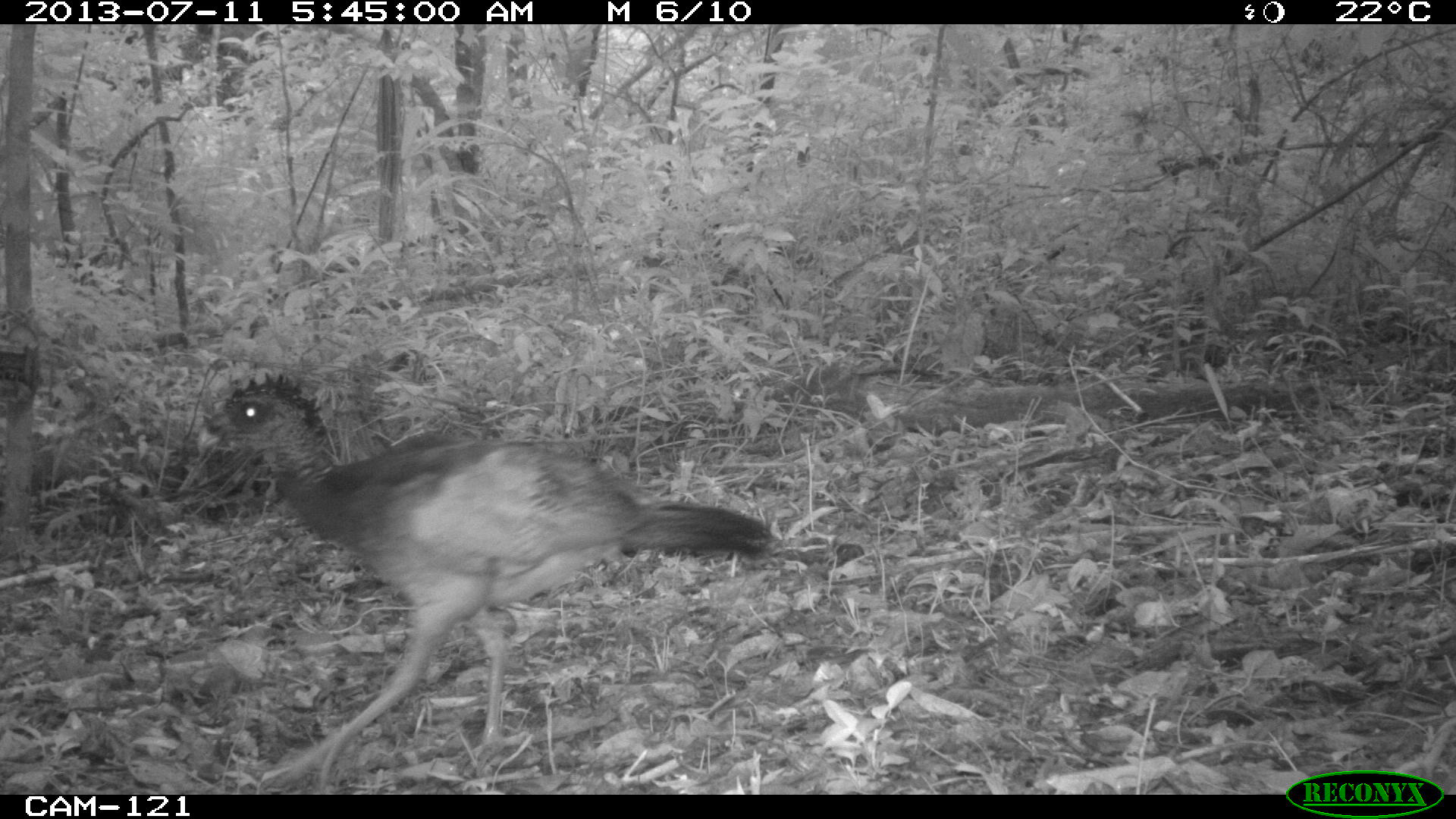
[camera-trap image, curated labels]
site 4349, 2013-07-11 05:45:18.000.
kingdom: Animalia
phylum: Chordata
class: Aves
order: Galliformes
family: Cracidae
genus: Crax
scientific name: Crax rubra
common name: great curassow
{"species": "Crax rubra (great curassow)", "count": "1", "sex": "female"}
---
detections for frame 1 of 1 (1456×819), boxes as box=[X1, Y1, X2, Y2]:
crax rubra: box=[192, 370, 778, 791]